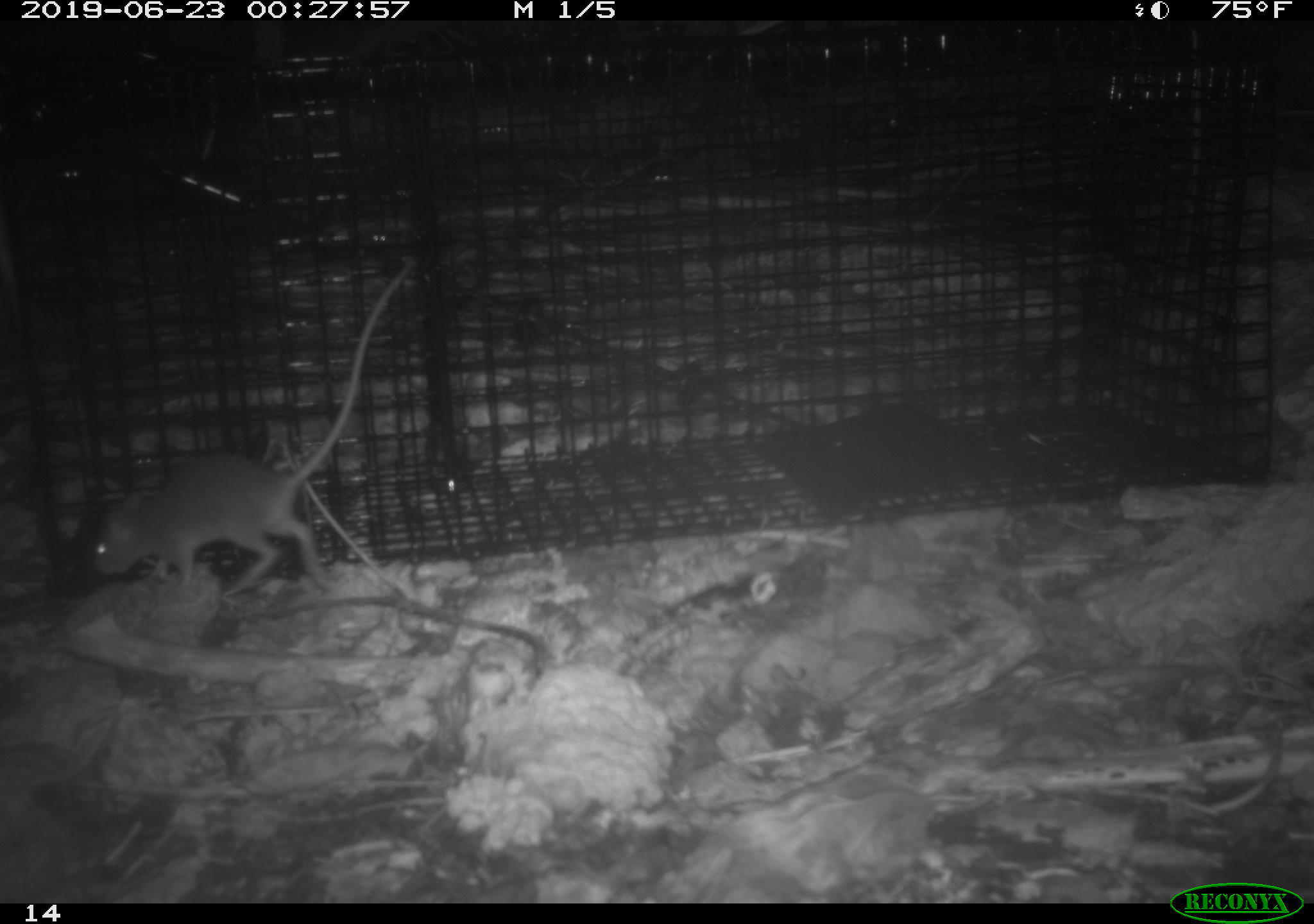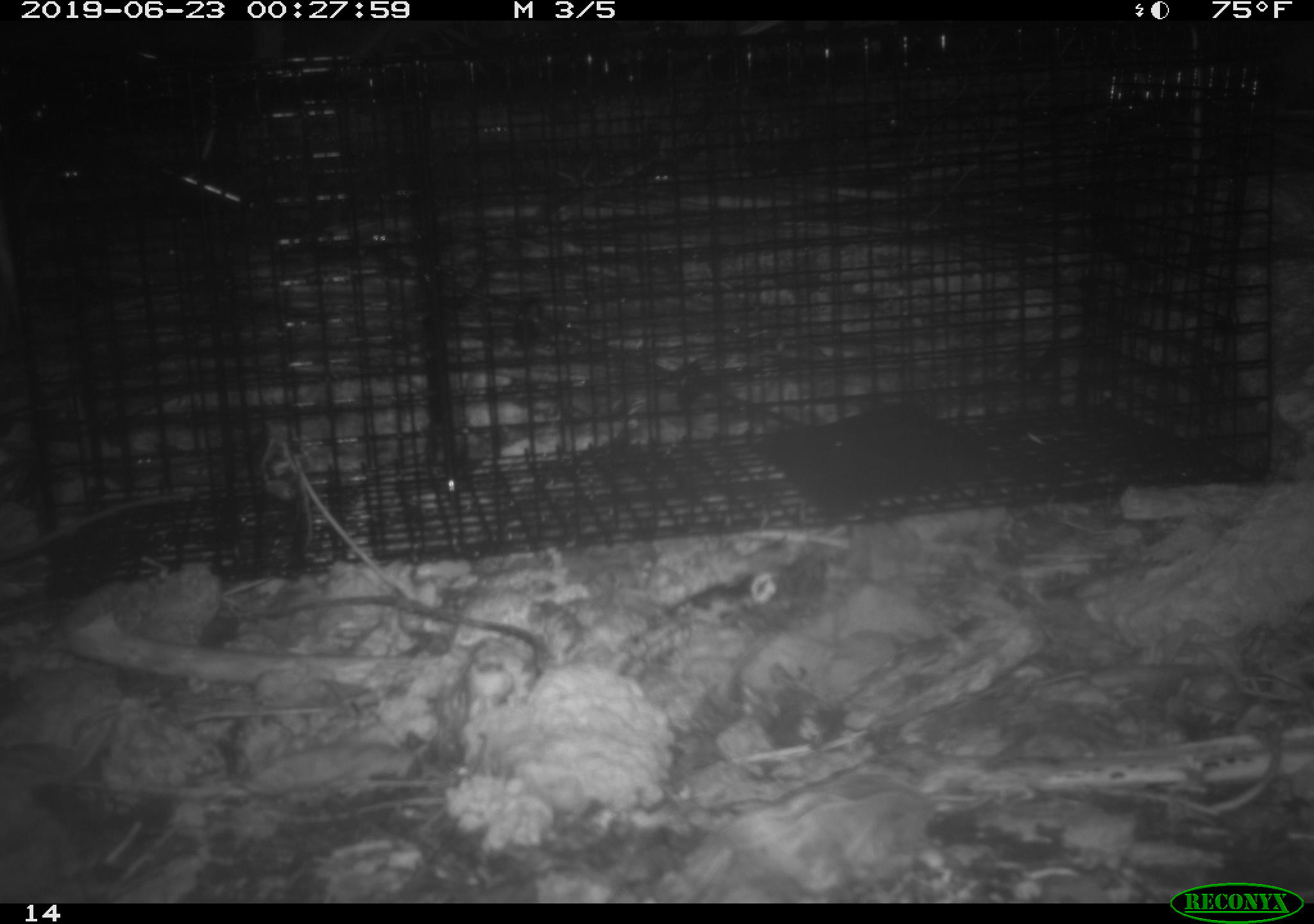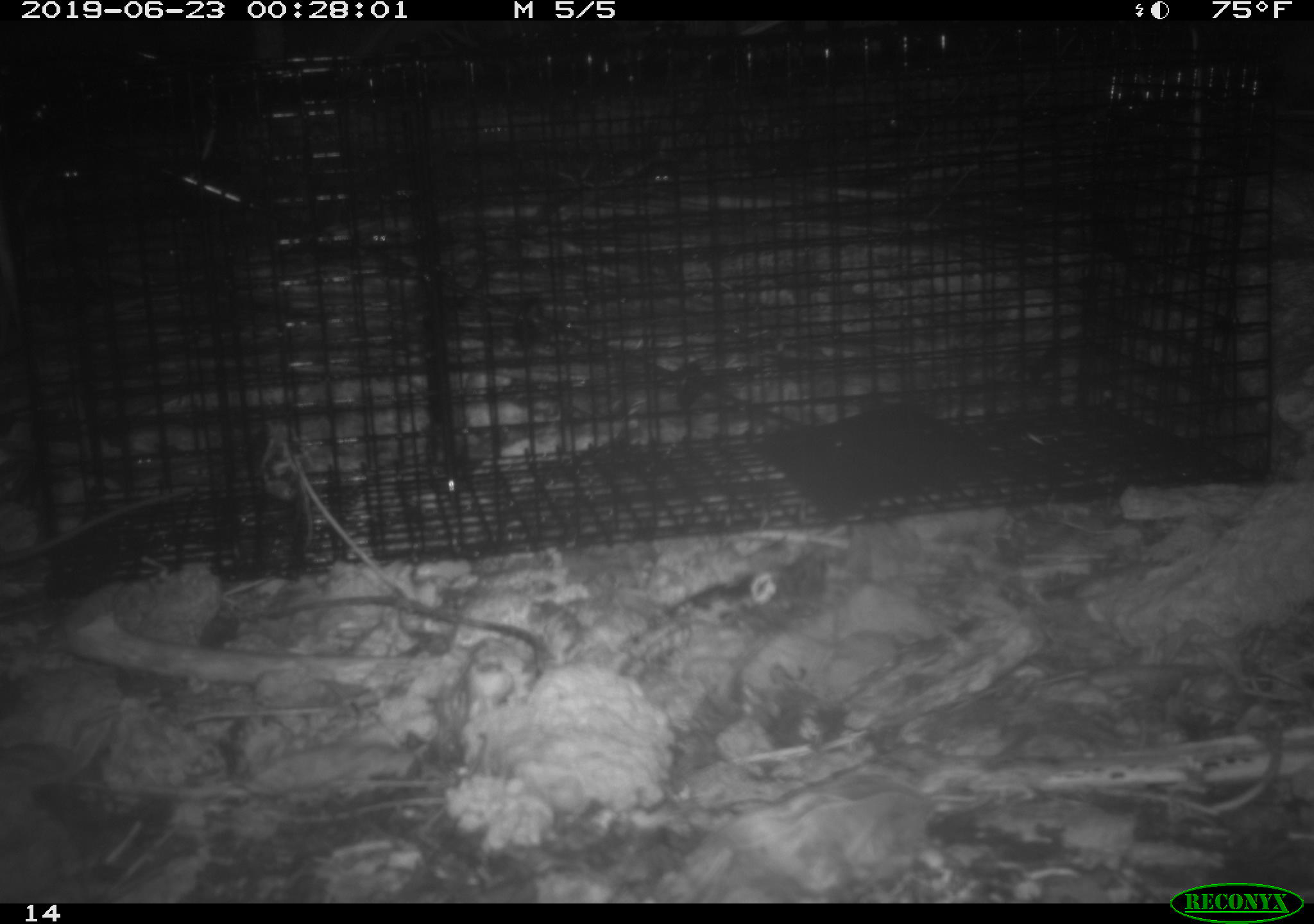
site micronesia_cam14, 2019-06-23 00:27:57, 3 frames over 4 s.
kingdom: Animalia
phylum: Chordata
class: Mammalia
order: Rodentia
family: Muridae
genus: Rattus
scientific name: Rattus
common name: rat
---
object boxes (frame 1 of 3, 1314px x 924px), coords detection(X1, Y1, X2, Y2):
rat: detection(90, 273, 400, 599)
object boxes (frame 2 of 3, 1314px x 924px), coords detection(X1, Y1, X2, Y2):
rat: detection(1, 484, 207, 569)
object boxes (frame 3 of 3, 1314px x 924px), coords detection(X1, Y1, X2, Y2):
rat: detection(0, 472, 198, 583)